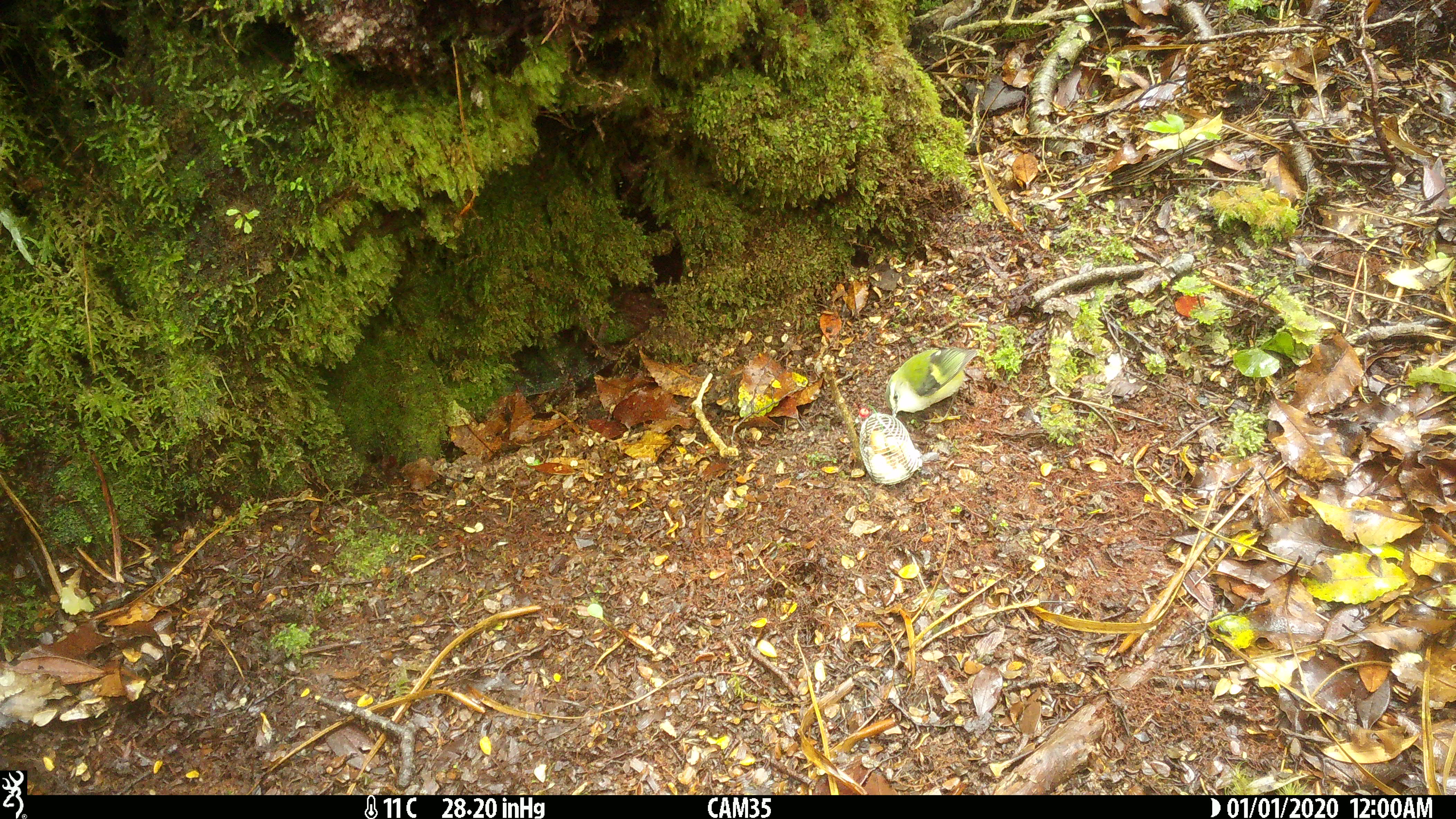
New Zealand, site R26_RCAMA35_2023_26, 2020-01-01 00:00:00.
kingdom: Animalia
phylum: Chordata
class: Aves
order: Passeriformes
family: Acanthisittidae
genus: Acanthisitta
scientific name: Acanthisitta chloris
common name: rifleman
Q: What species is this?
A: Rifleman (Acanthisitta chloris).